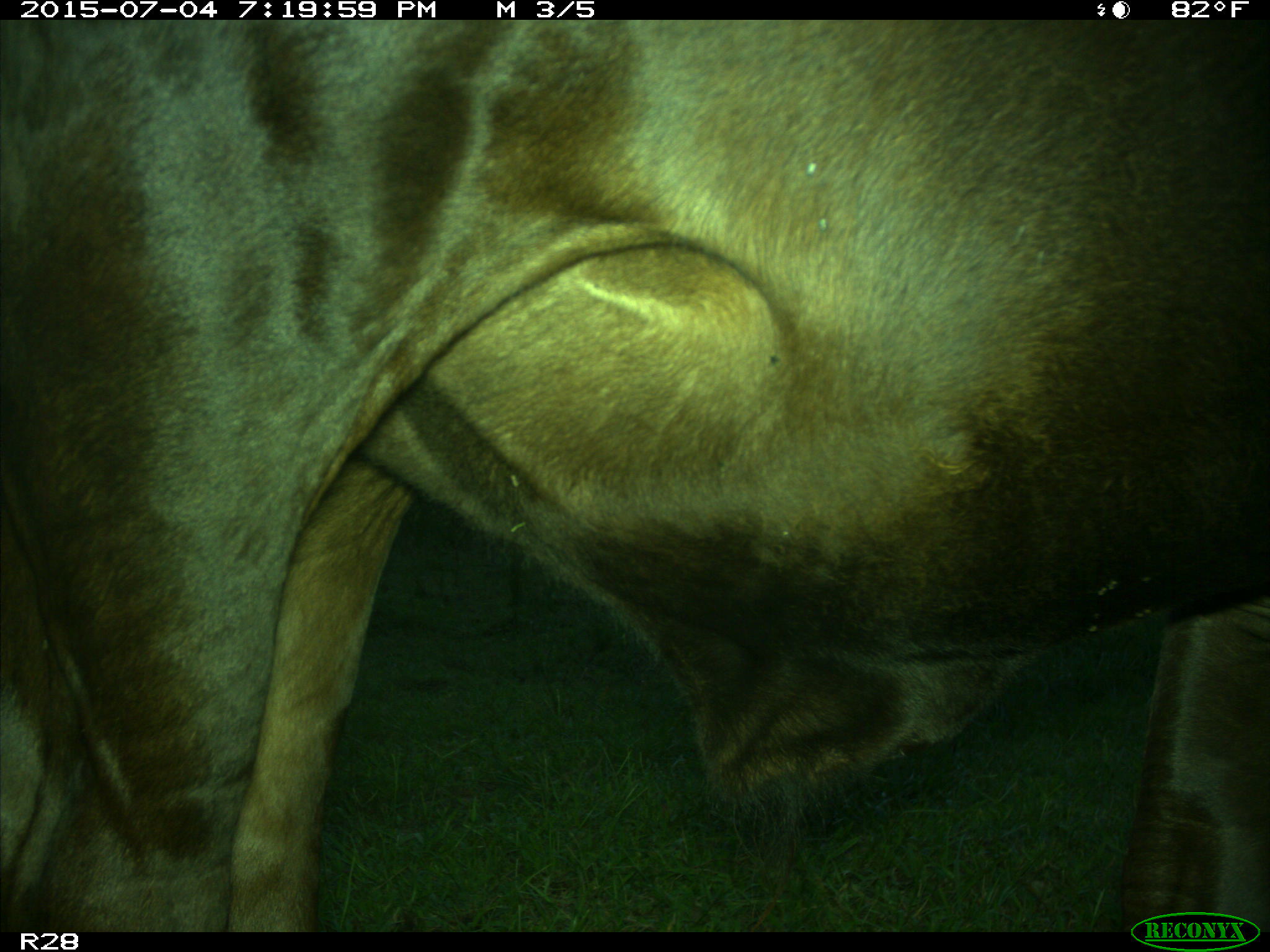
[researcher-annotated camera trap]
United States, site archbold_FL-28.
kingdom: Animalia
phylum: Chordata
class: Mammalia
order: Artiodactyla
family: Bovidae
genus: Bos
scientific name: Bos taurus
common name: domestic cow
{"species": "Bos taurus (domestic cow)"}